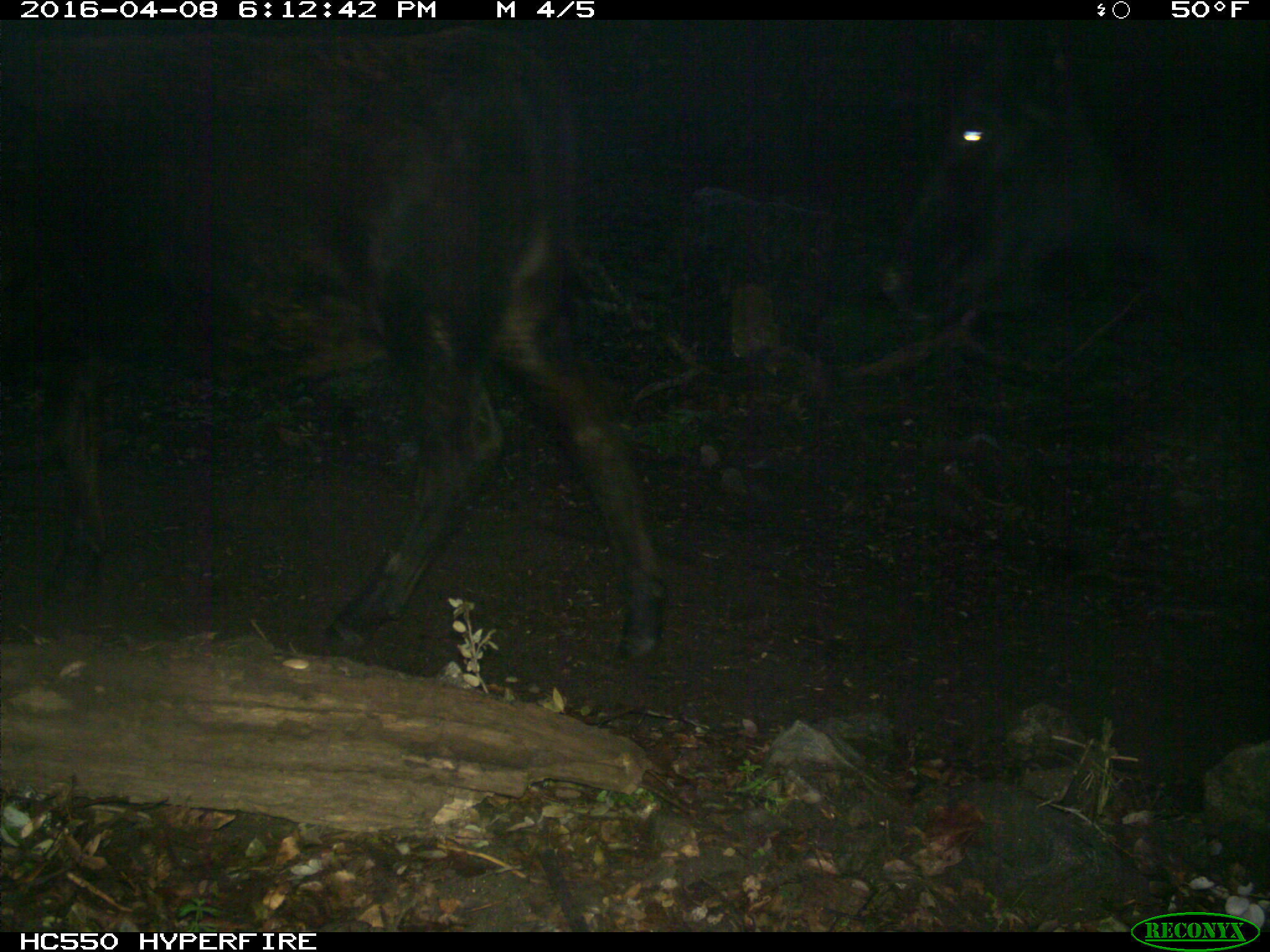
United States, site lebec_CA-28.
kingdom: Animalia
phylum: Chordata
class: Mammalia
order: Artiodactyla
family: Bovidae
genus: Bos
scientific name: Bos taurus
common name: domestic cow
Bos taurus (domestic cow).